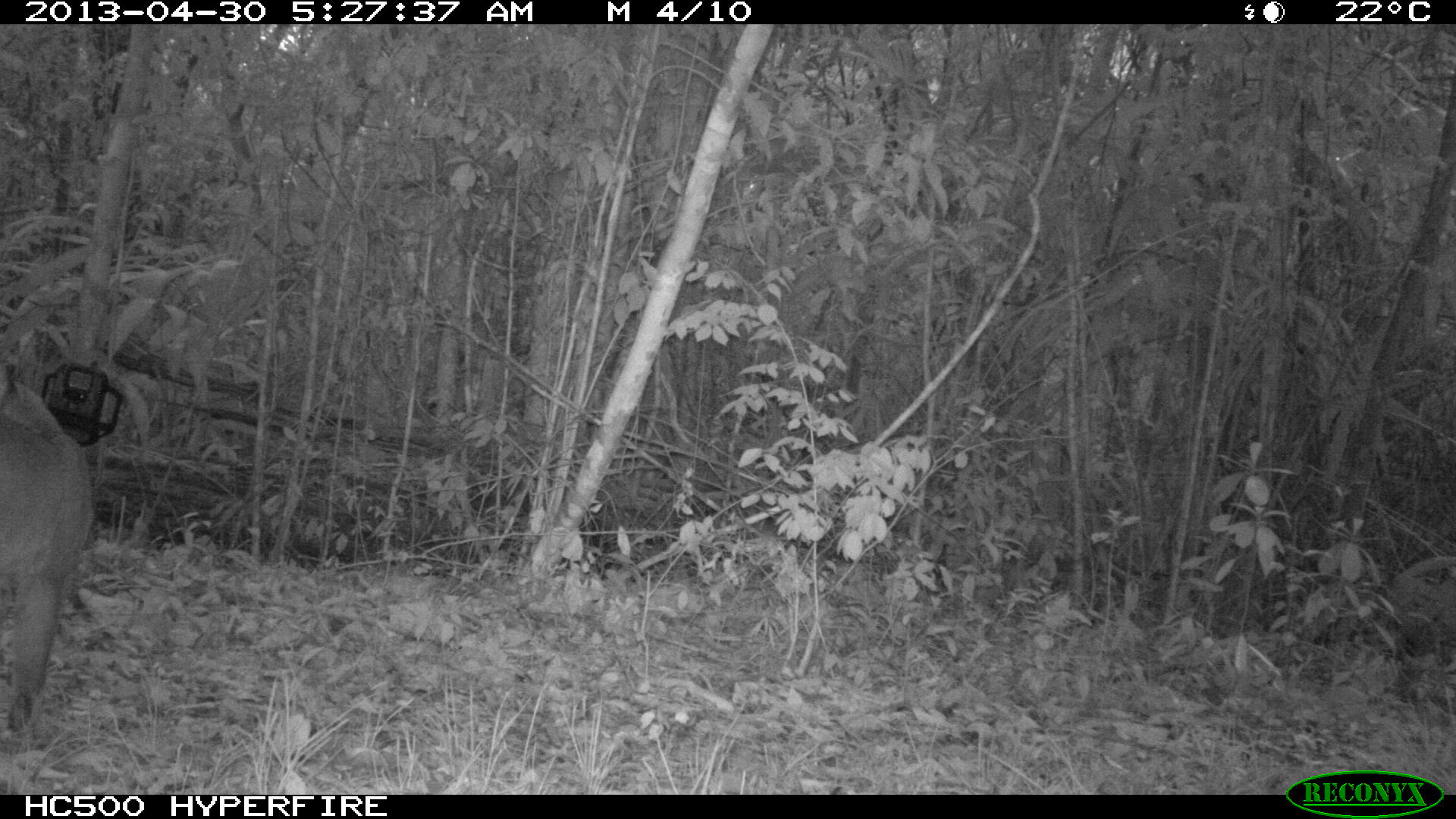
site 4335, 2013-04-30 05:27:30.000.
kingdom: Animalia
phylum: Chordata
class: Mammalia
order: Carnivora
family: Felidae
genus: Puma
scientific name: Puma concolor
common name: mountain lion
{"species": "Puma concolor (mountain lion)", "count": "2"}